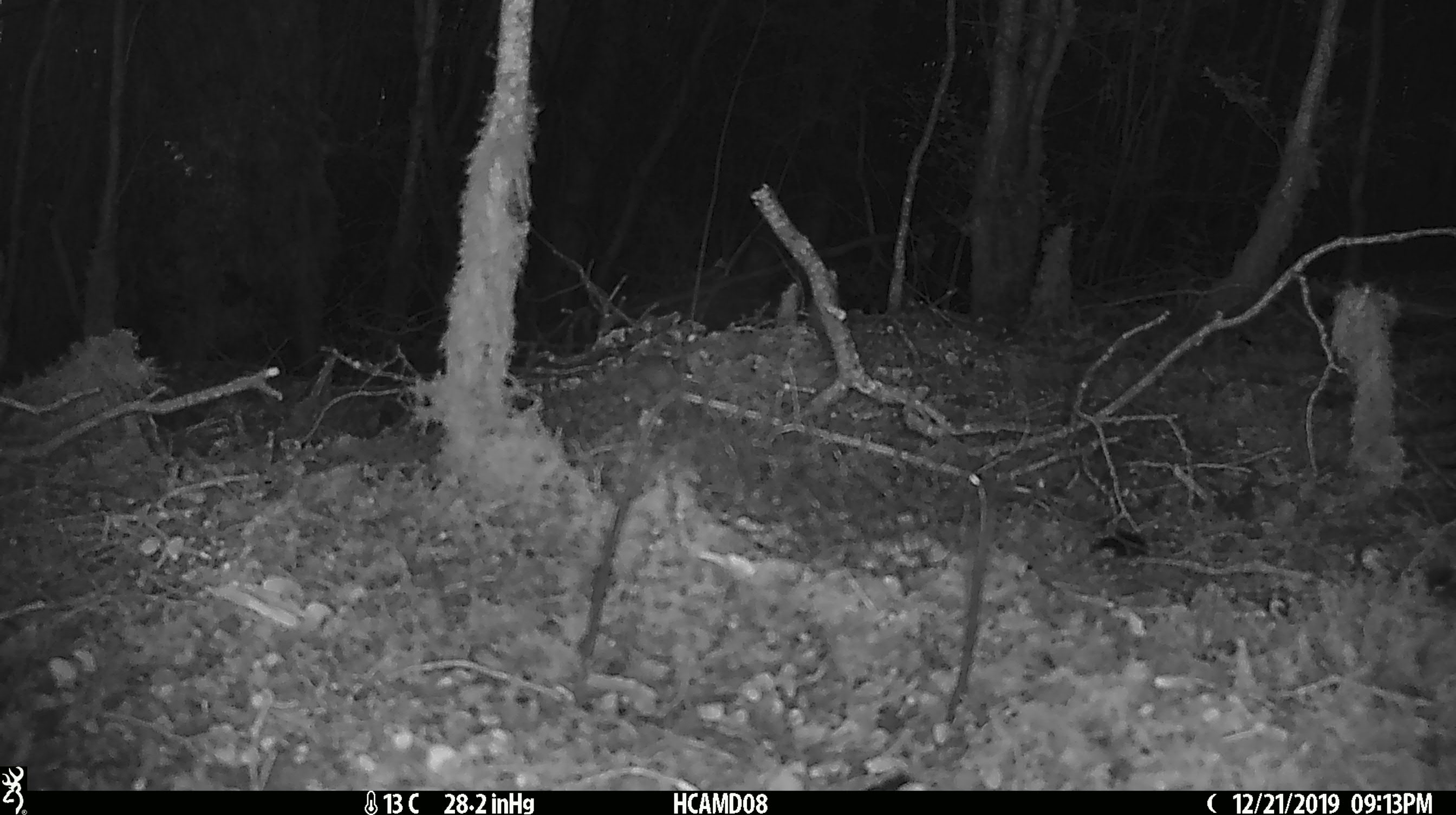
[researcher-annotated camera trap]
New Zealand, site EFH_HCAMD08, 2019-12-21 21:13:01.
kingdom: Animalia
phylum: Chordata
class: Mammalia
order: Rodentia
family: Muridae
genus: Mus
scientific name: Mus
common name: mouse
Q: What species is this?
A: Mouse (Mus).